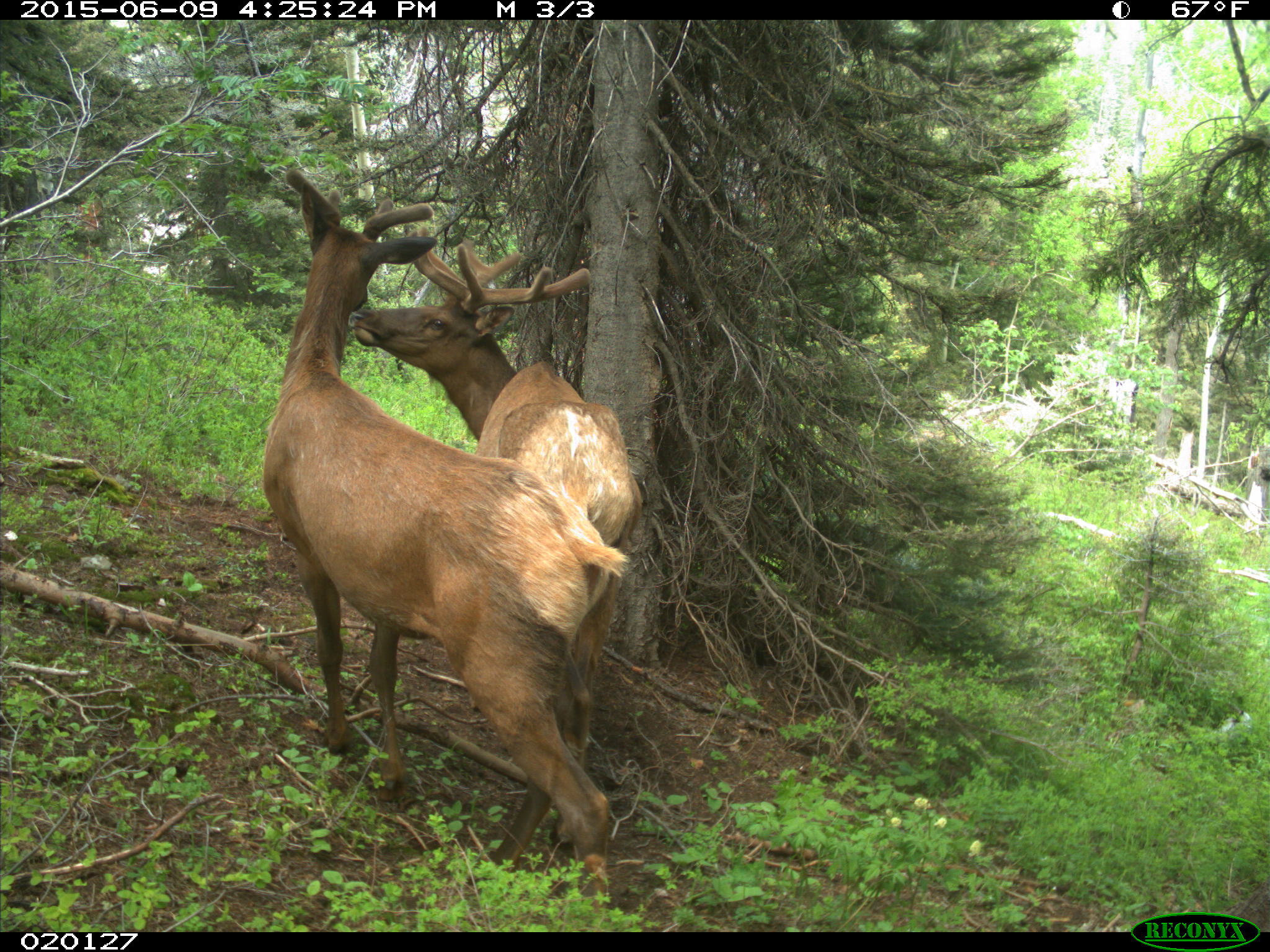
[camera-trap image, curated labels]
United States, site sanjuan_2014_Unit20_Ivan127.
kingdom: Animalia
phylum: Chordata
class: Mammalia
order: Artiodactyla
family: Cervidae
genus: Cervus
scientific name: Cervus elaphus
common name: red deer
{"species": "Cervus elaphus (red deer)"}